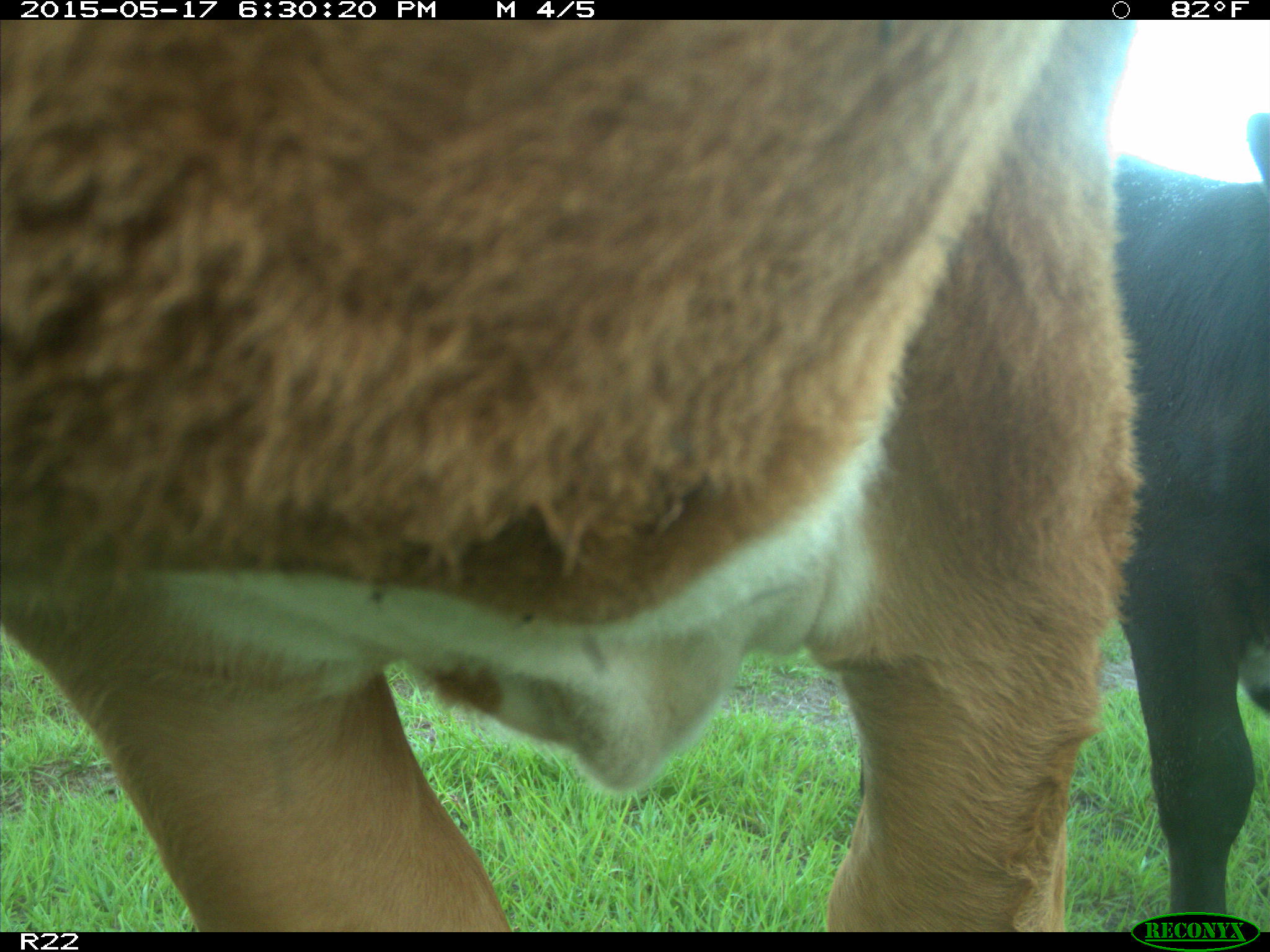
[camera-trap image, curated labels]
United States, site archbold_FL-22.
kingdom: Animalia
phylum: Chordata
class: Mammalia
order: Artiodactyla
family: Bovidae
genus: Bos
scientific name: Bos taurus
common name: domestic cow